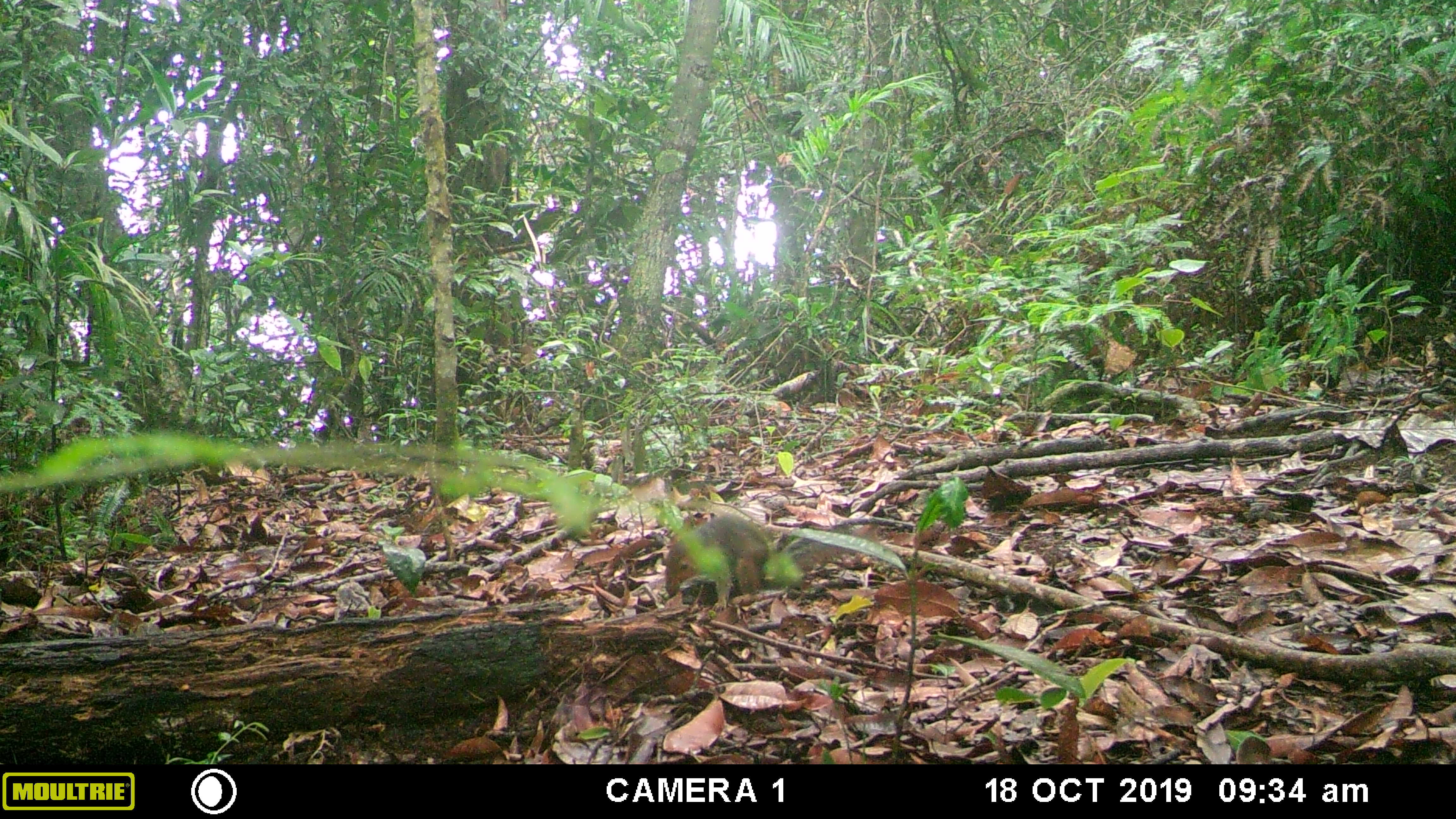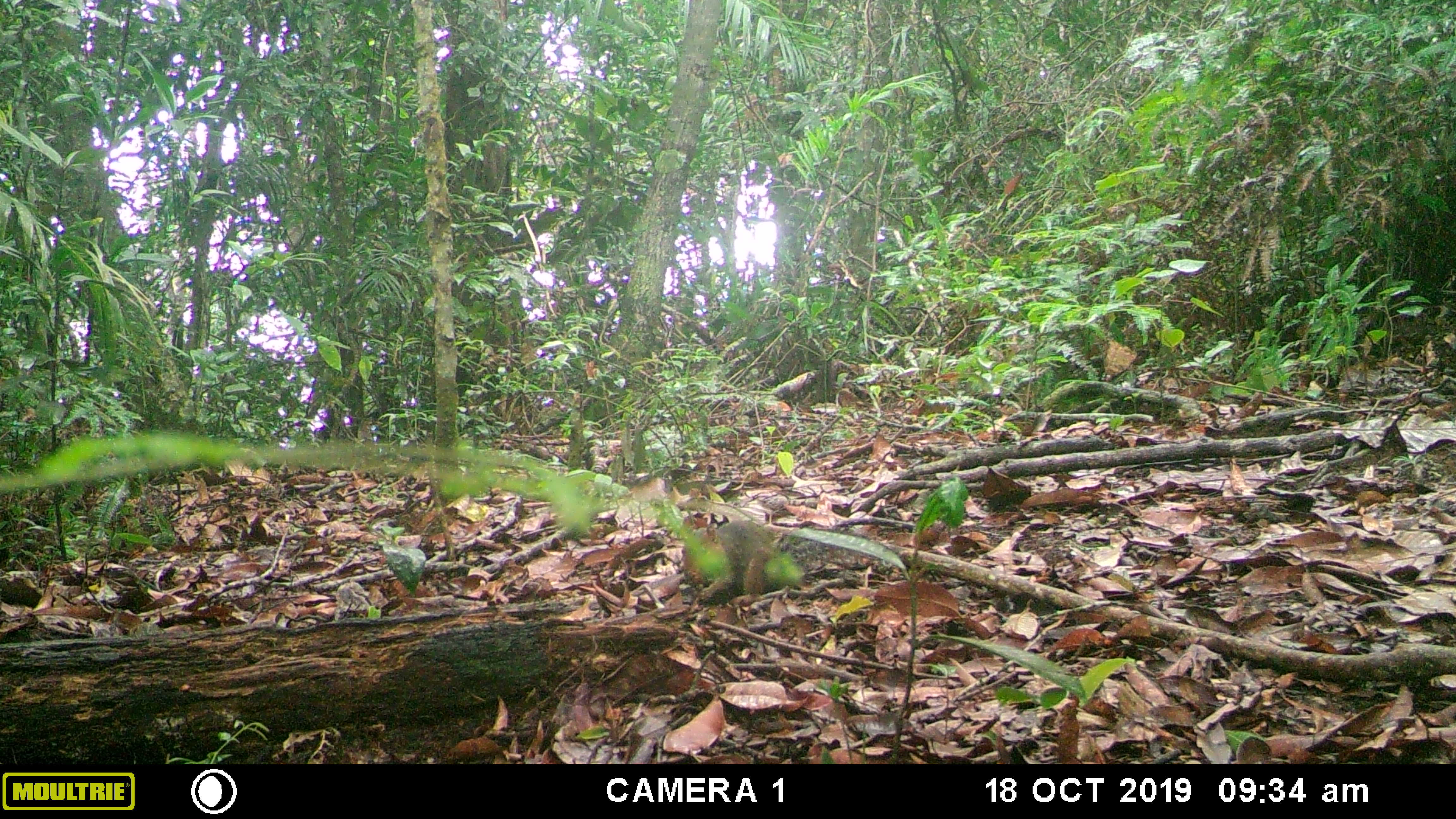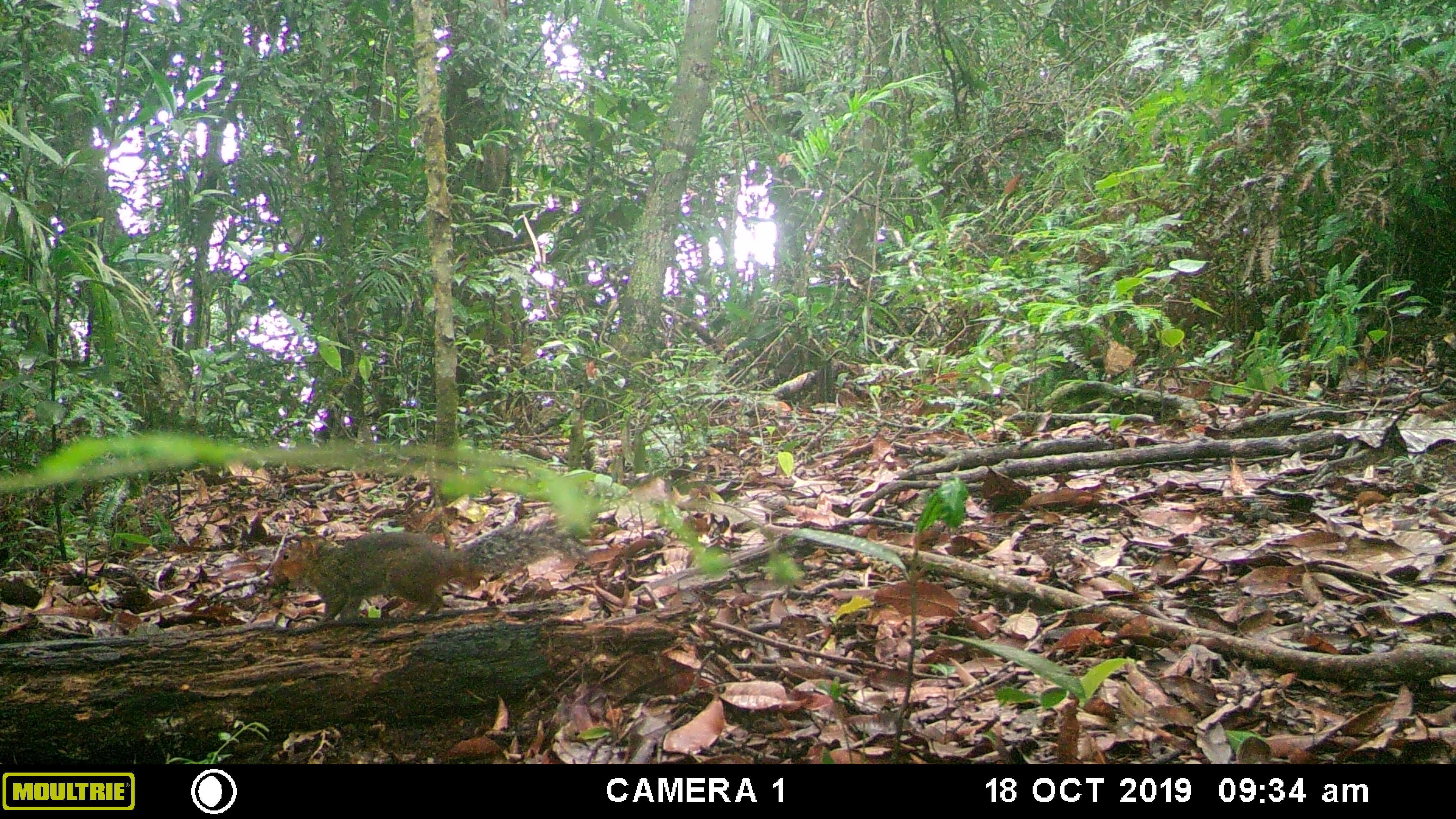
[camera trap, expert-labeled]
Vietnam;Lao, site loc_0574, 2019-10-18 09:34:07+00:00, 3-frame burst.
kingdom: Animalia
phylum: Chordata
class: Mammalia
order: Rodentia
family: Sciuridae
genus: Dremomys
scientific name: Dremomys rufigenis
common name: red-cheeked squirrel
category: red cheeked squirrel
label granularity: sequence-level